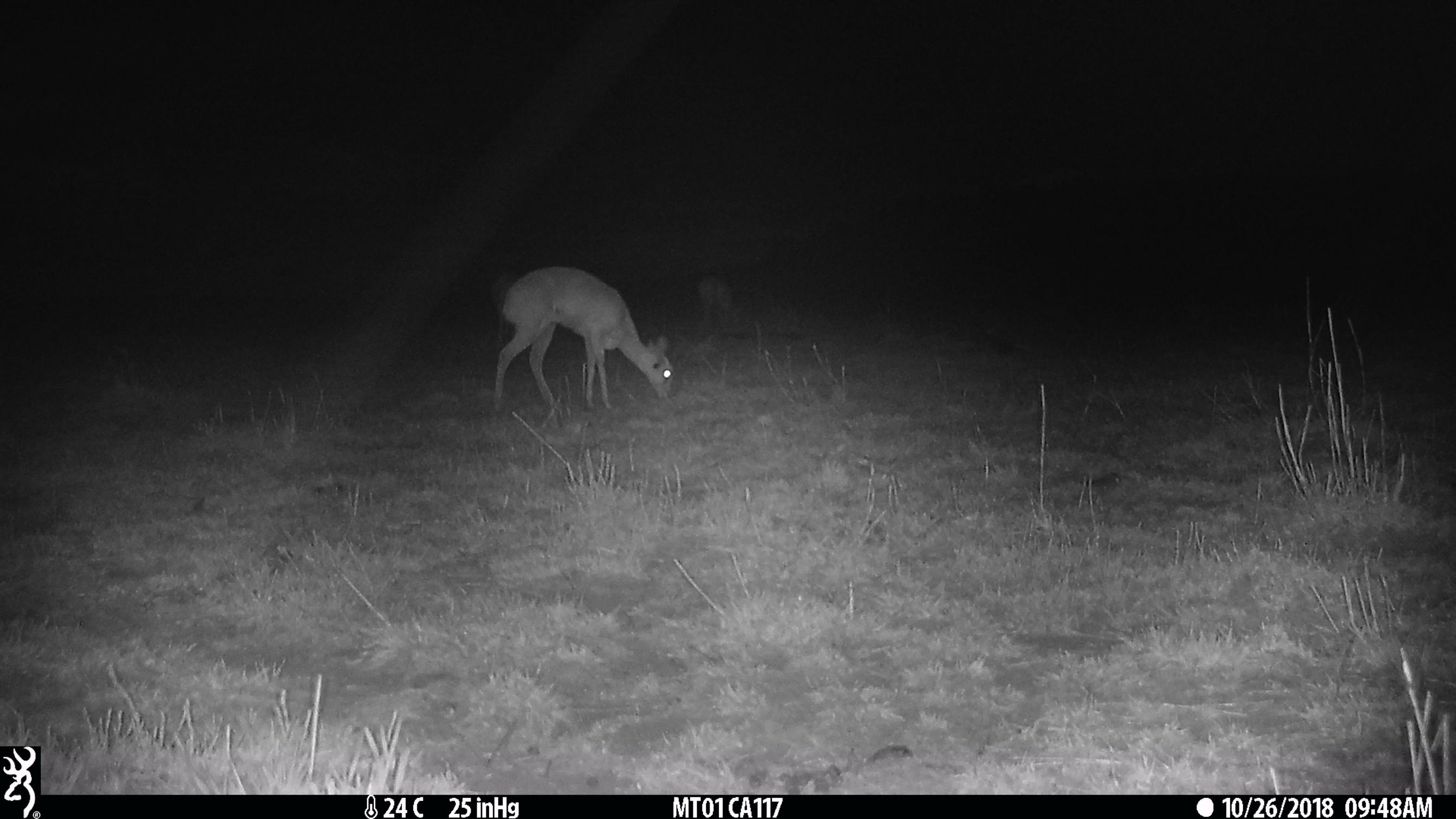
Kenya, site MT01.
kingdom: Animalia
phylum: Chordata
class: Mammalia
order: Artiodactyla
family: Bovidae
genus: Ourebia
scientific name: Ourebia ourebi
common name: oribi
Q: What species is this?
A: Oribi (Ourebia ourebi).